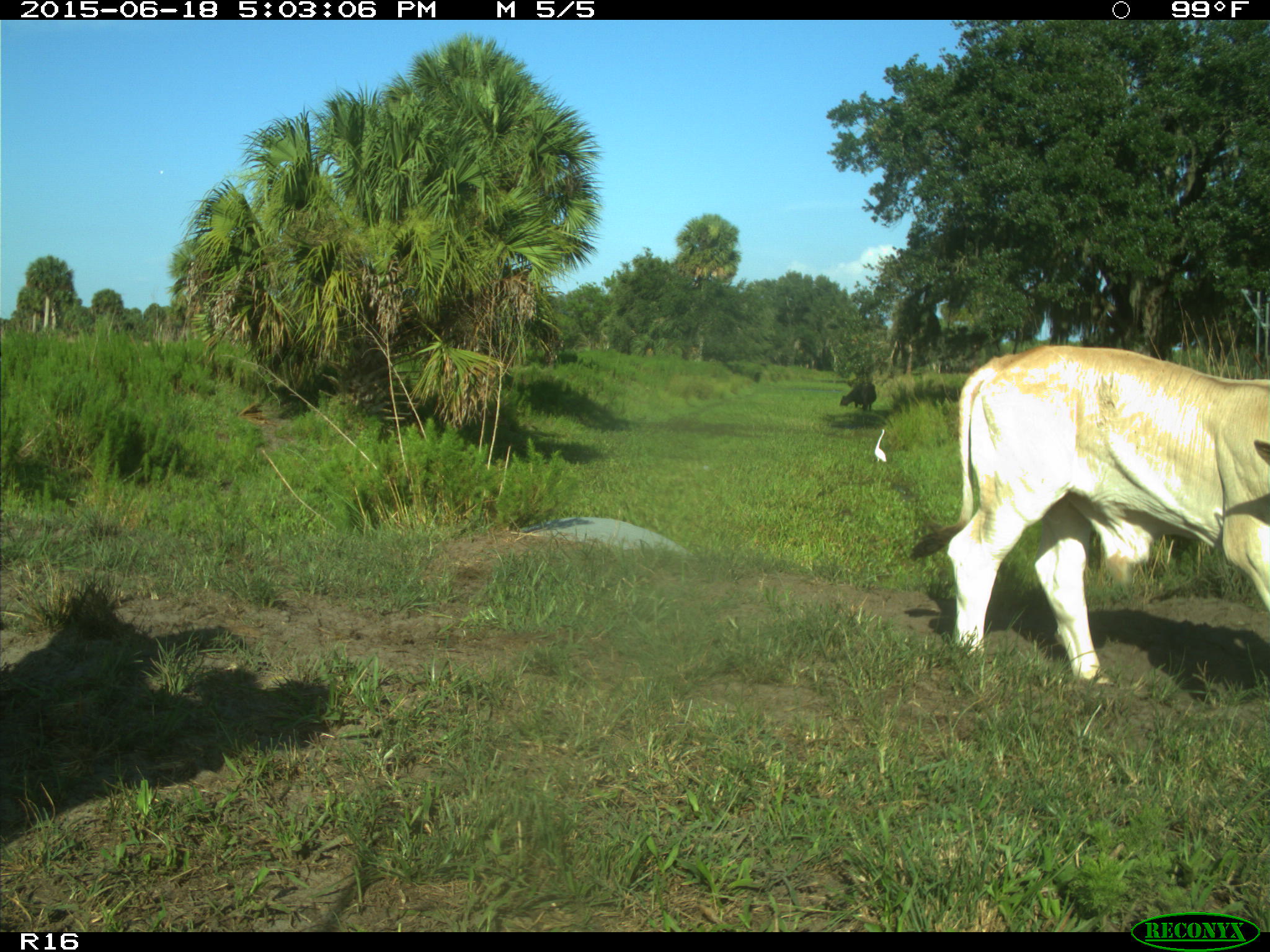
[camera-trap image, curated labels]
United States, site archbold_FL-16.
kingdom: Animalia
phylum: Chordata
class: Mammalia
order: Artiodactyla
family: Bovidae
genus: Bos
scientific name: Bos taurus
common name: domestic cow